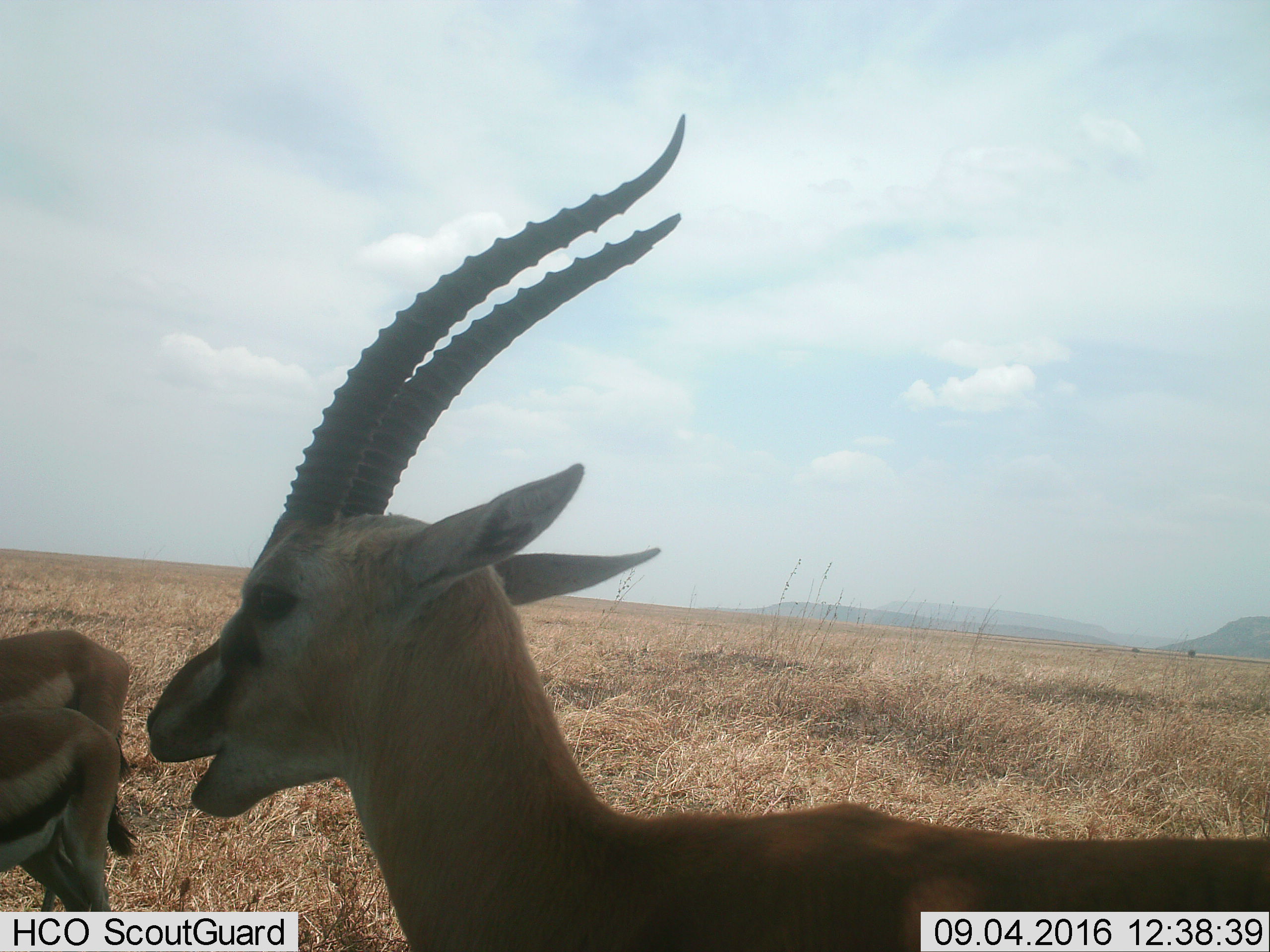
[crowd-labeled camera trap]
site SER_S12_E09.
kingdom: Animalia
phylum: Chordata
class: Mammalia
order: Artiodactyla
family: Bovidae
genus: Eudorcas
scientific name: Eudorcas thomsonii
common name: thomson's gazelle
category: gazellethomsons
Gazellethomsons (thomson's gazelle) (Eudorcas thomsonii), count 3. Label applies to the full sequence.